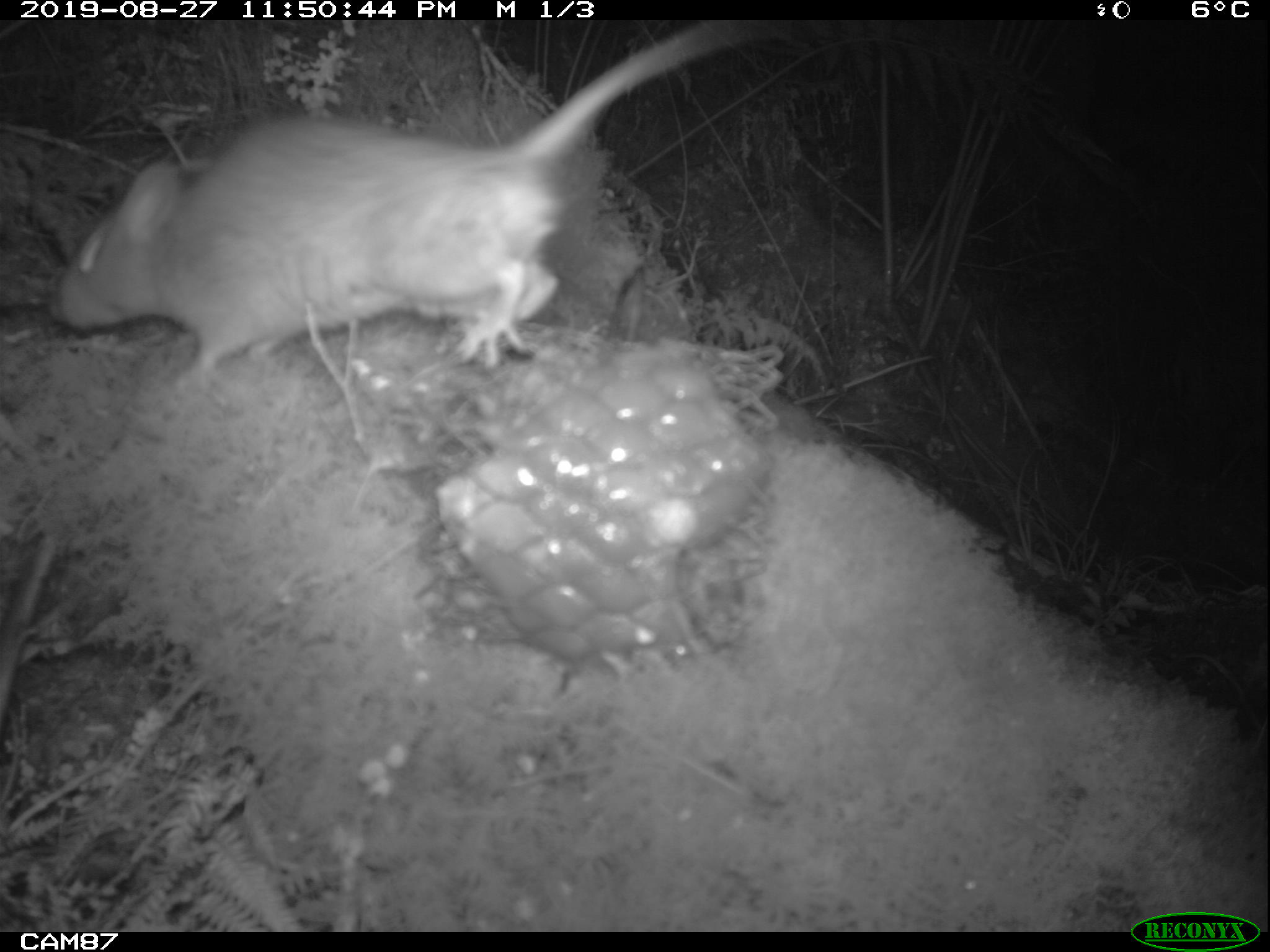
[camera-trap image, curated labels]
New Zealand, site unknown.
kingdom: Animalia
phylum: Chordata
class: Mammalia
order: Rodentia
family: Muridae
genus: Rattus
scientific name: Rattus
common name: rat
Rat (Rattus).